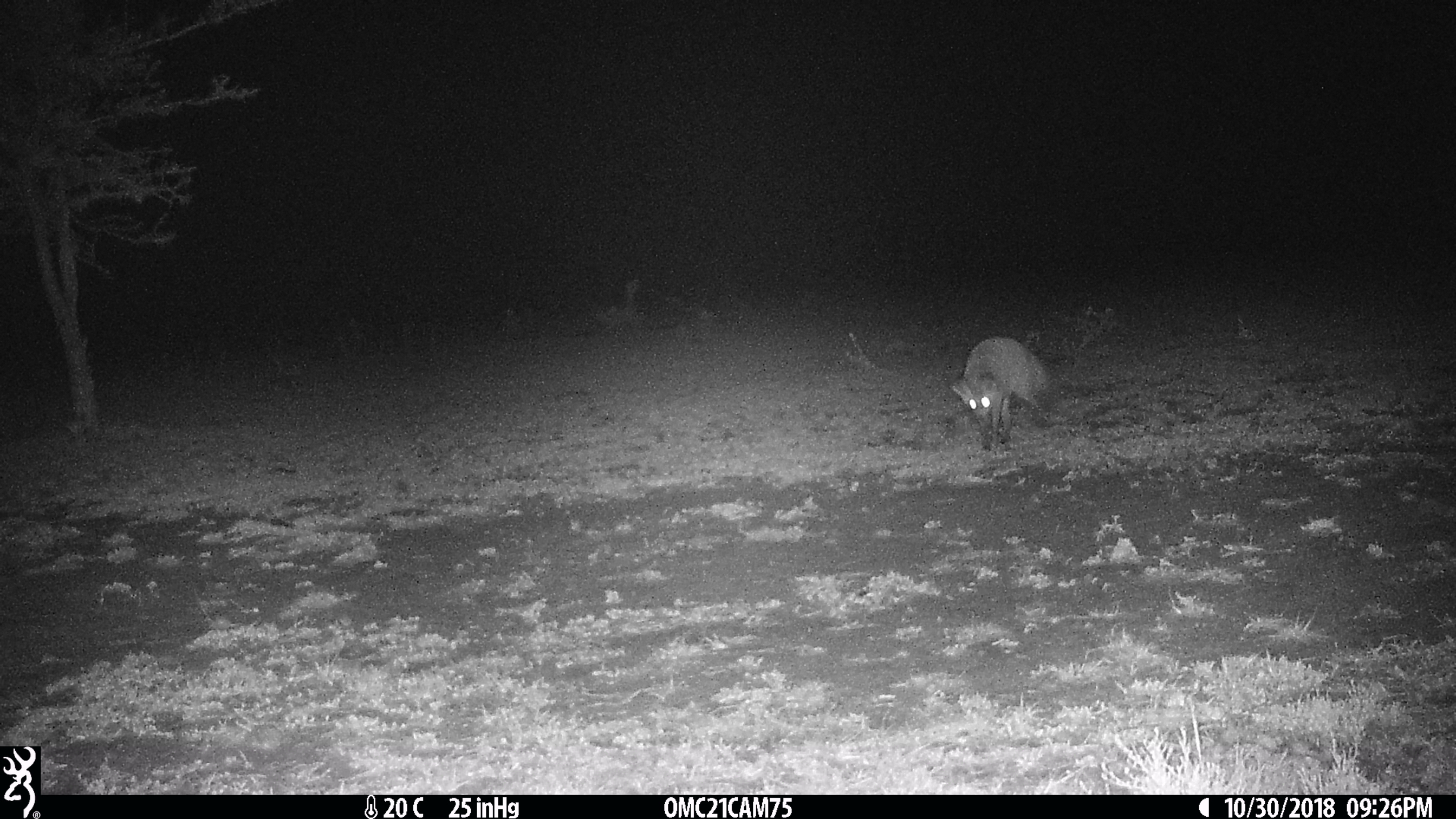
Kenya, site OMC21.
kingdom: Animalia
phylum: Chordata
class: Mammalia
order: Carnivora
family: Canidae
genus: Otocyon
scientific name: Otocyon megalotis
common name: bat-eared fox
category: bateared fox